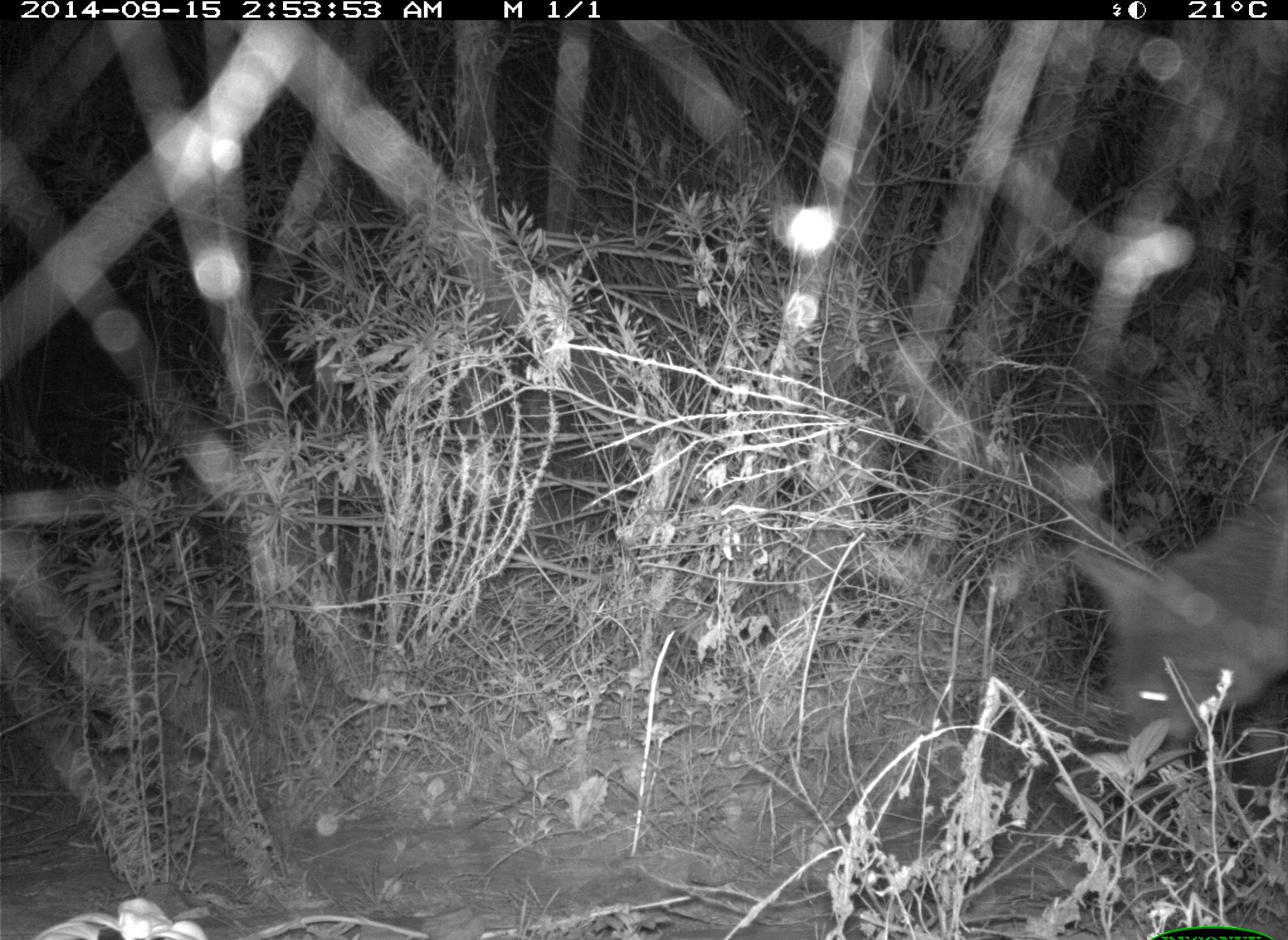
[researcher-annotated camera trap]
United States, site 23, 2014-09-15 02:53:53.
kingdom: Animalia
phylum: Chordata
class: Mammalia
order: Carnivora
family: Canidae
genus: Canis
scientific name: Canis latrans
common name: coyote